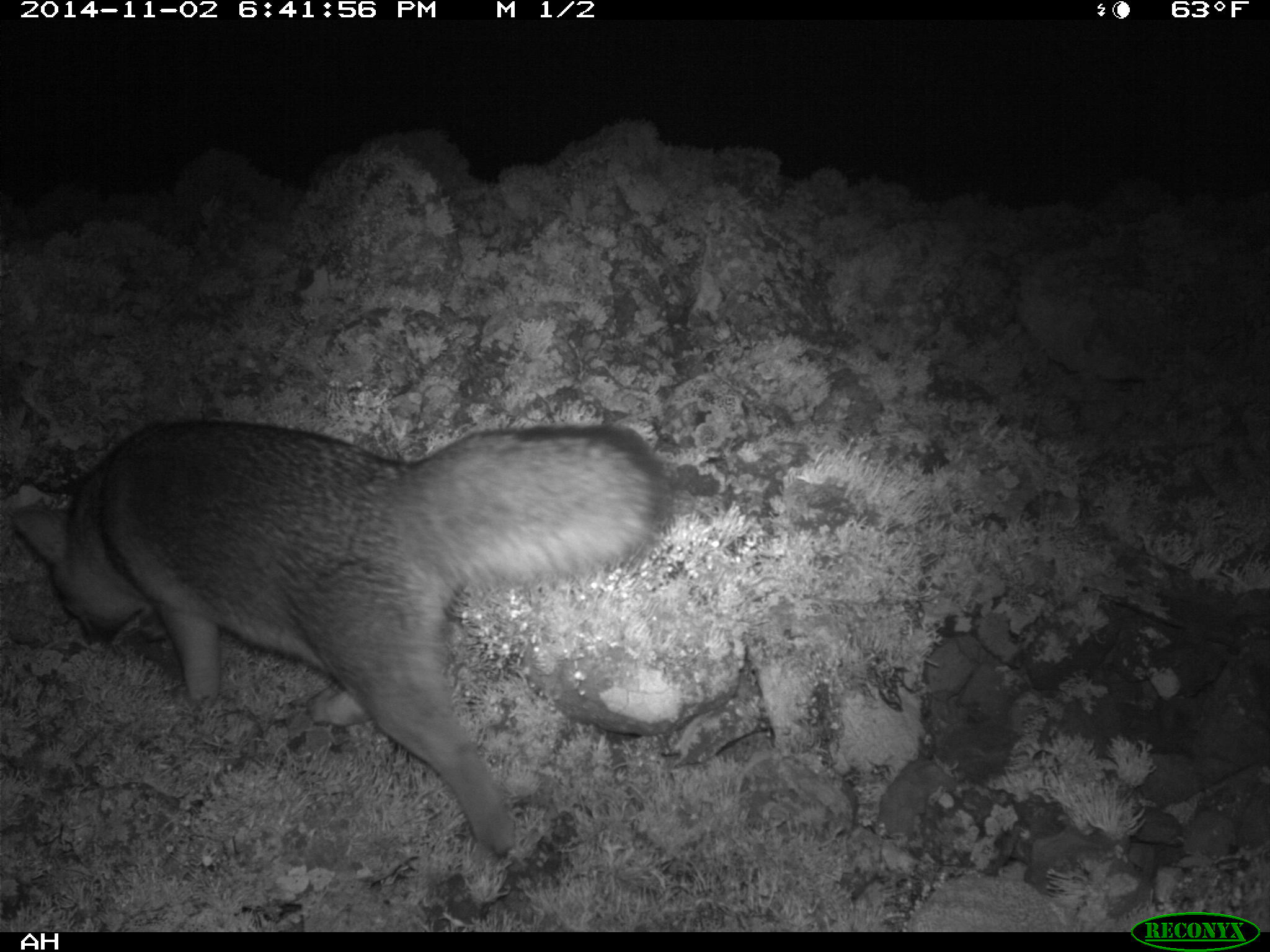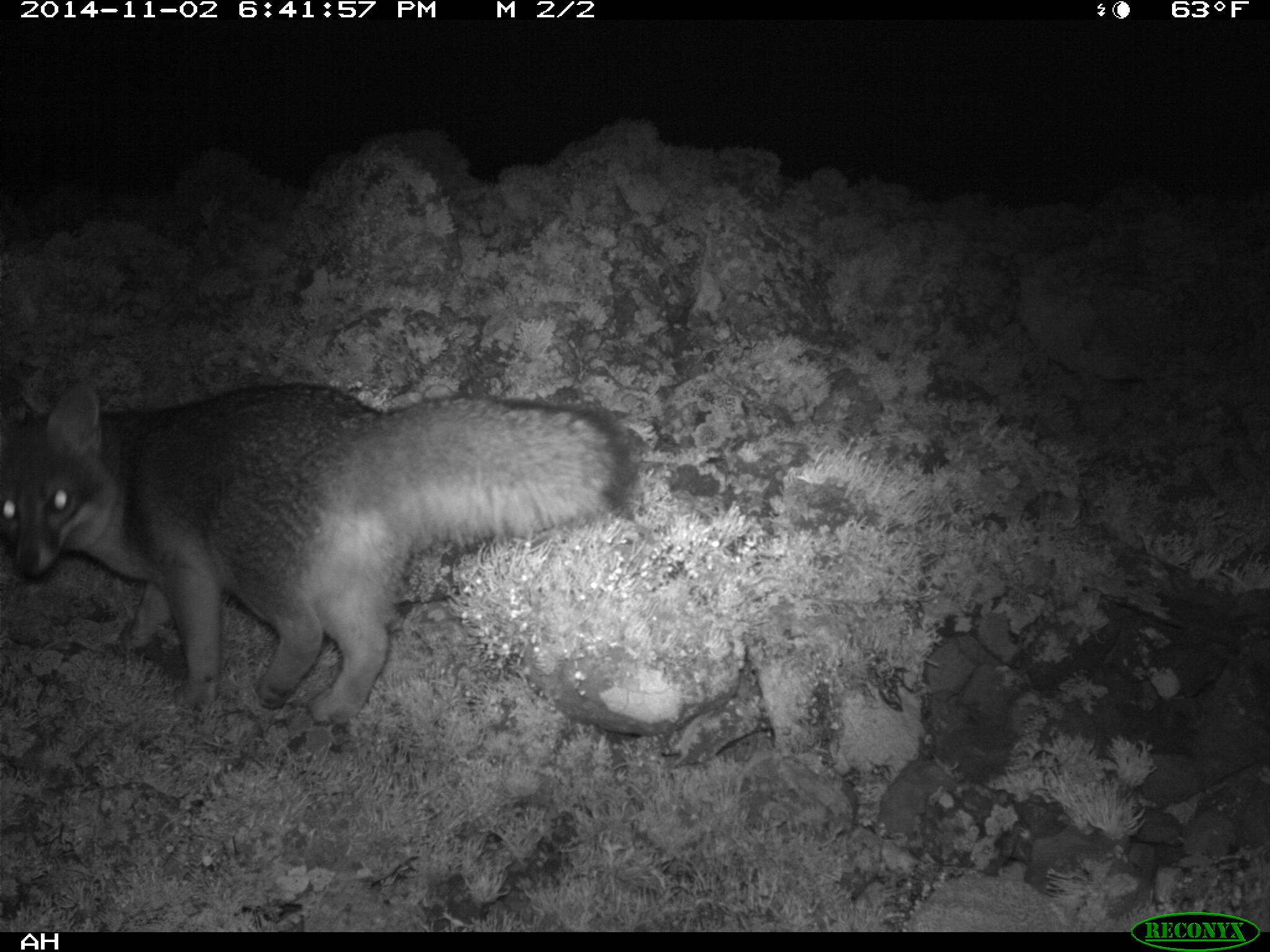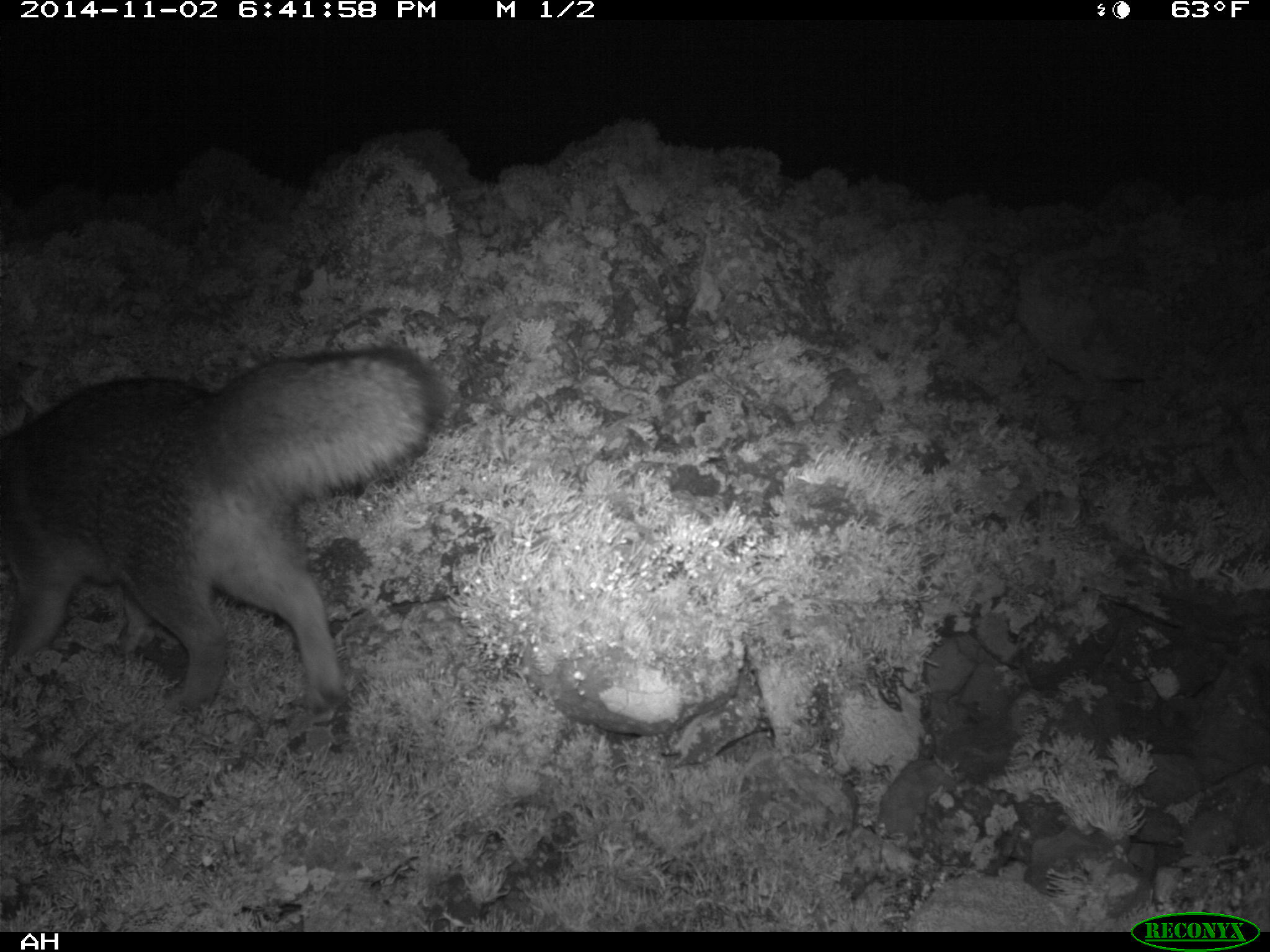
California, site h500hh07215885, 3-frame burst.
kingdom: Animalia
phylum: Chordata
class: Mammalia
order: Carnivora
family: Canidae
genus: Urocyon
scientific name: Urocyon littoralis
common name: island fox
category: fox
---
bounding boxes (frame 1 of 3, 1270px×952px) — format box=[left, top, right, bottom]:
fox: box=[14, 416, 669, 857]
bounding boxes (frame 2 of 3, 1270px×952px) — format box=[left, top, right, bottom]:
fox: box=[0, 379, 636, 725]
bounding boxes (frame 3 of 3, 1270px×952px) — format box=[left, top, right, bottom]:
fox: box=[0, 345, 447, 710]